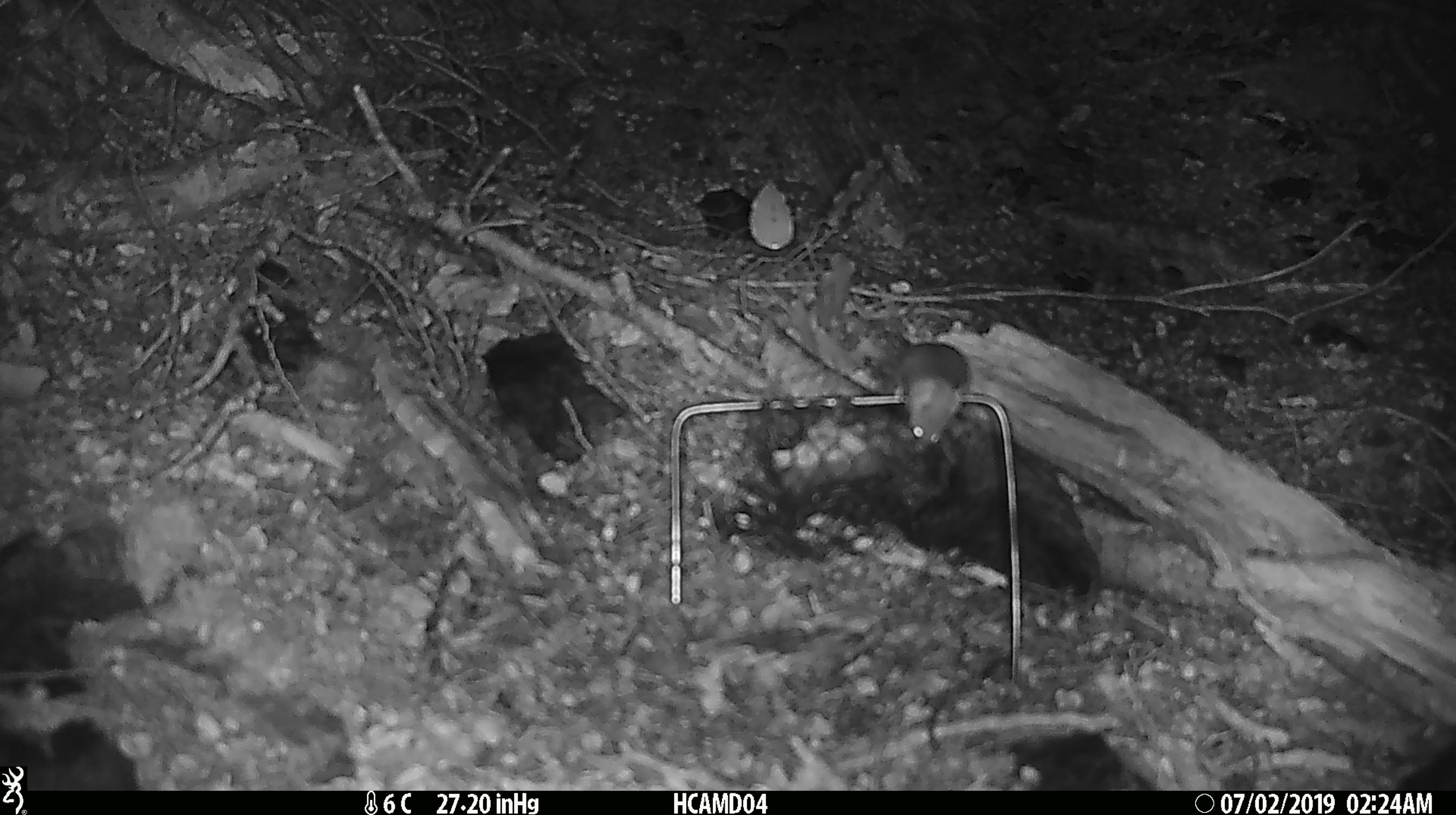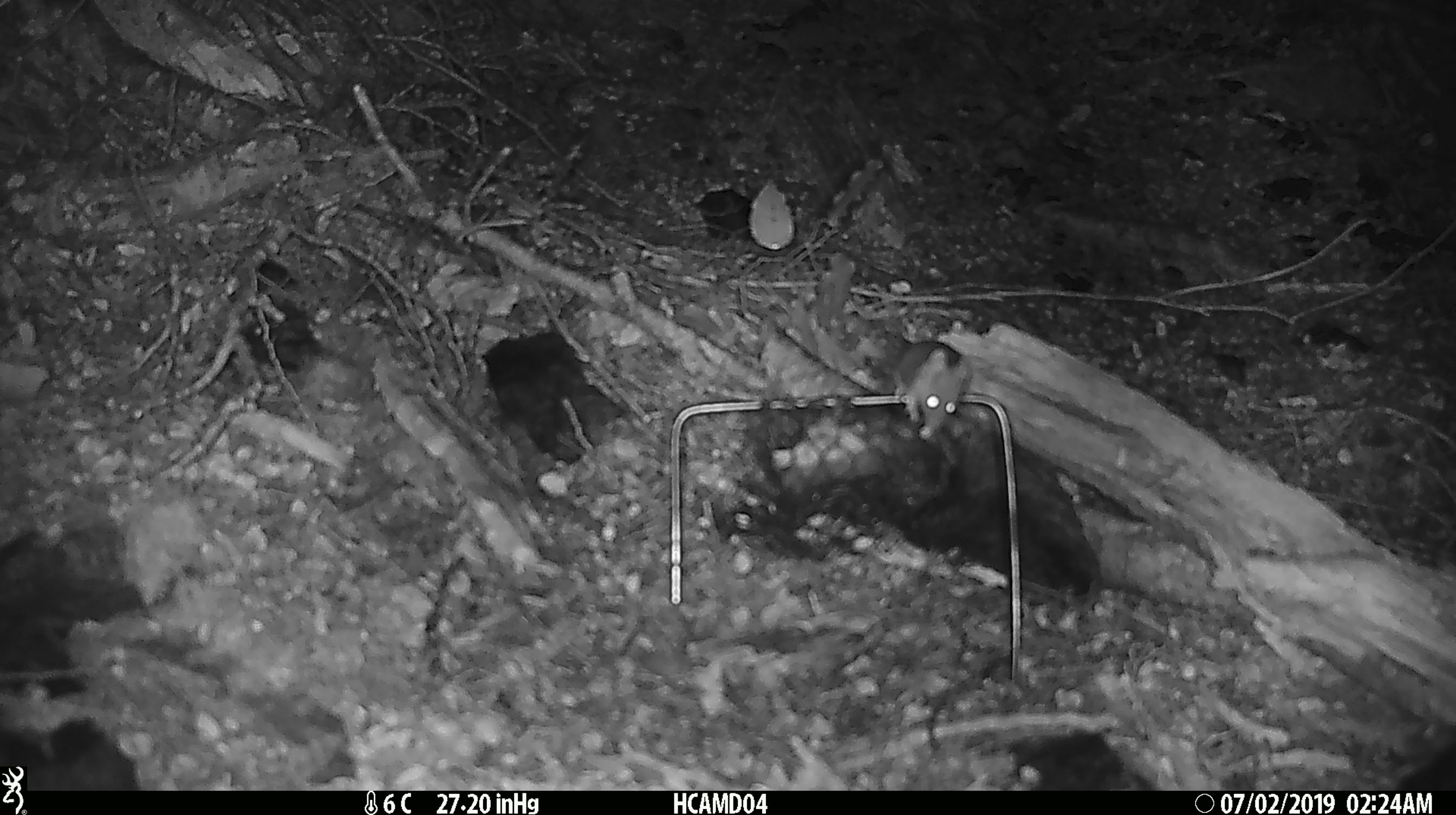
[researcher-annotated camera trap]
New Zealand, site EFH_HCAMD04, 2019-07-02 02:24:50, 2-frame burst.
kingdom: Animalia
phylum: Chordata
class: Mammalia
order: Rodentia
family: Muridae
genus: Mus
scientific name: Mus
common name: mouse